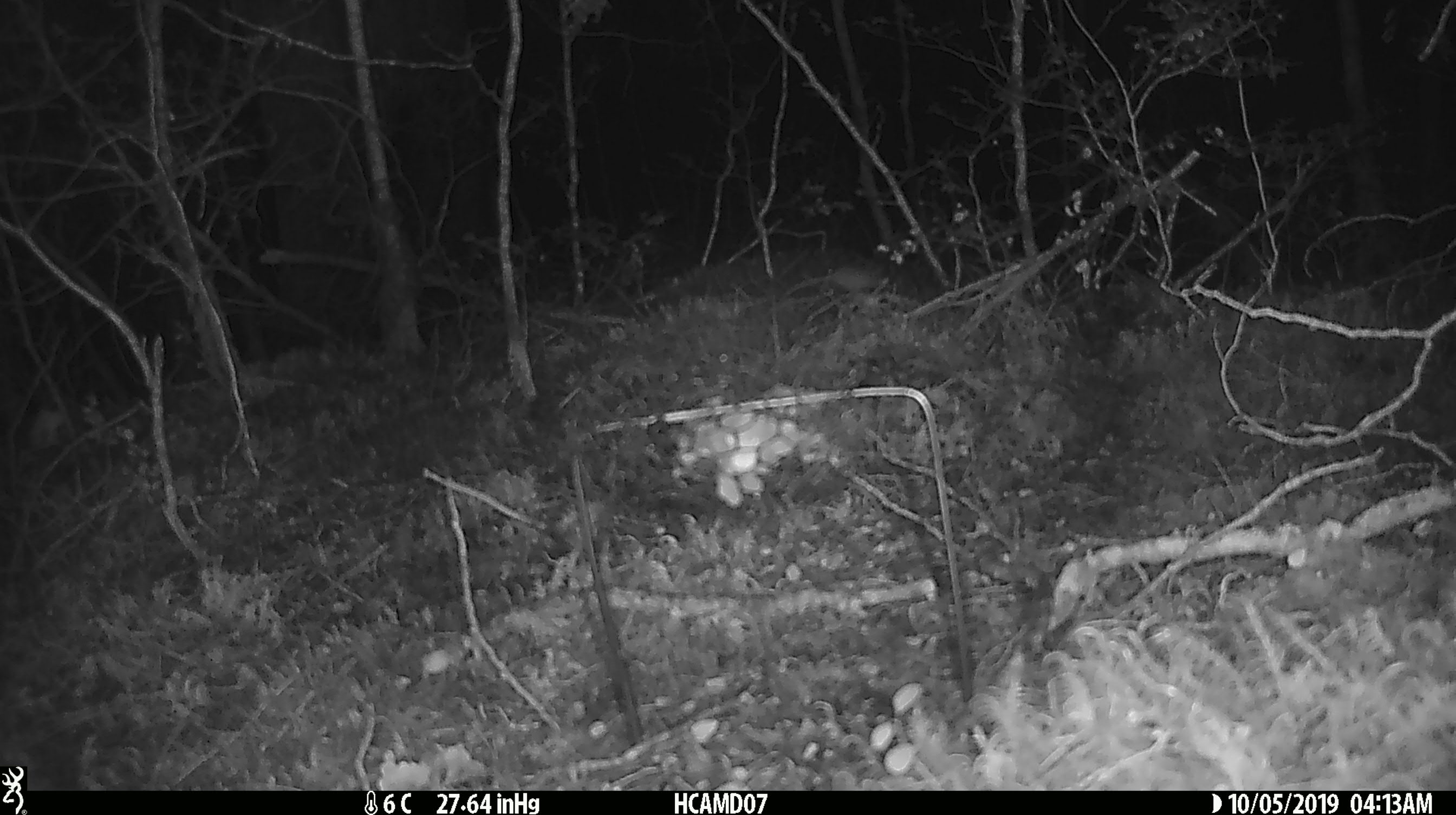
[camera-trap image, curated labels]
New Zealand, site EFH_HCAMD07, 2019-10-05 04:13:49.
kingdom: Animalia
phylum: Chordata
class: Mammalia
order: Rodentia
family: Muridae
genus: Mus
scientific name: Mus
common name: mouse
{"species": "mouse (Mus)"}